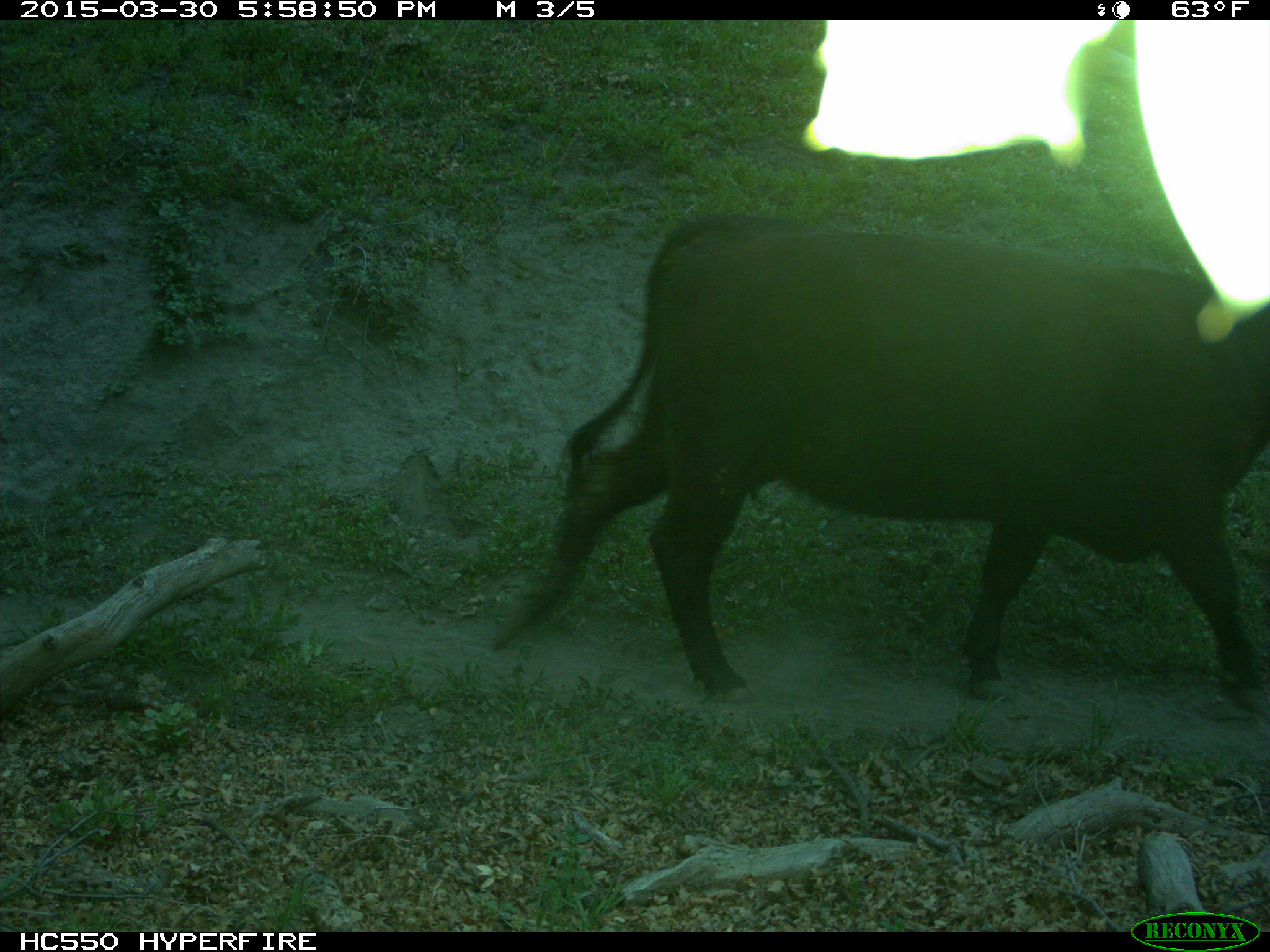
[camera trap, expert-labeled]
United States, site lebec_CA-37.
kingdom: Animalia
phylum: Chordata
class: Mammalia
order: Artiodactyla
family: Bovidae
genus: Bos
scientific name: Bos taurus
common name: domestic cow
Bos taurus (domestic cow).